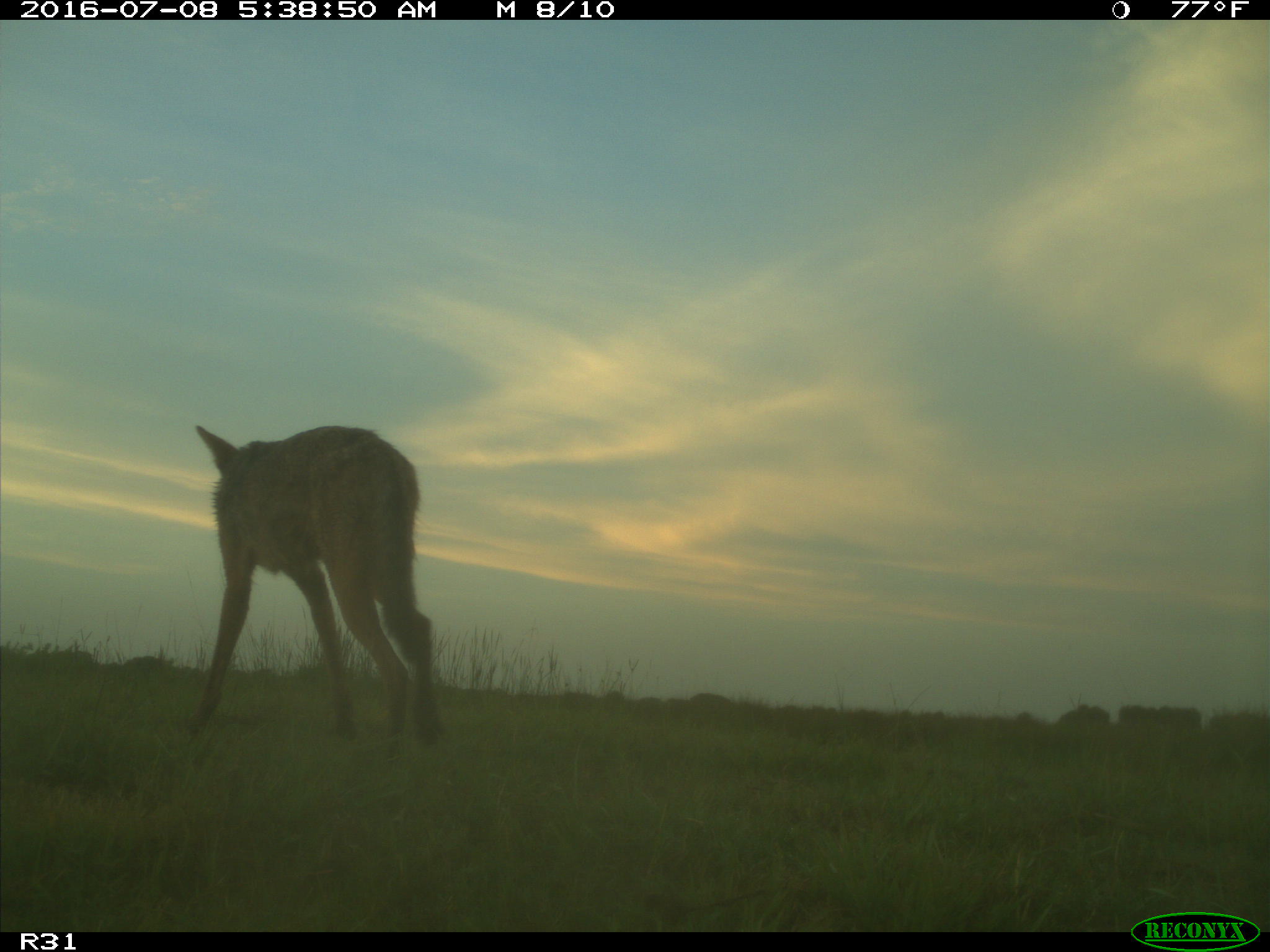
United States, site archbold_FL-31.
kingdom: Animalia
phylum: Chordata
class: Mammalia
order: Carnivora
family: Canidae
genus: Canis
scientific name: Canis latrans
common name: coyote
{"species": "Canis latrans (coyote)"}